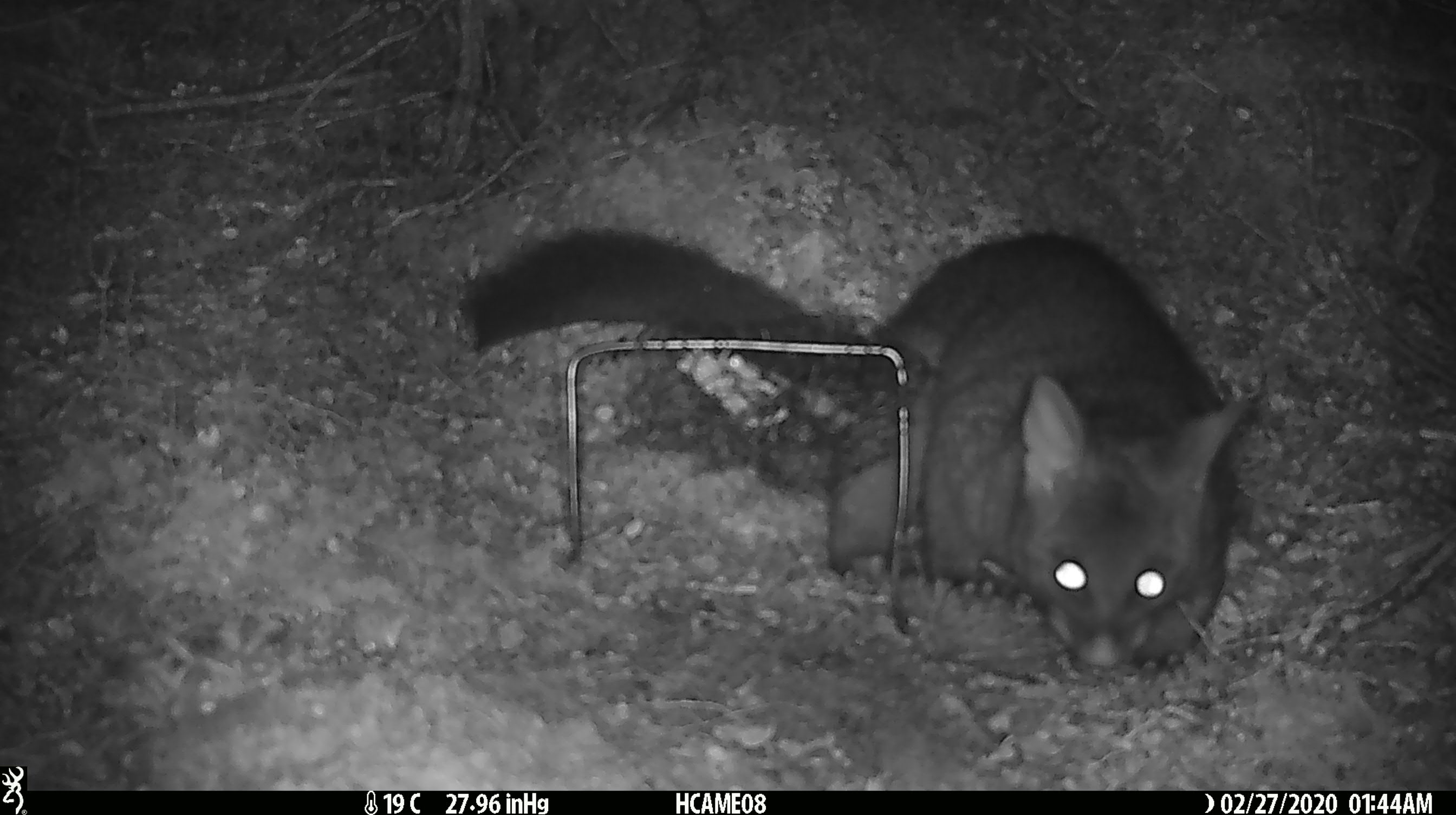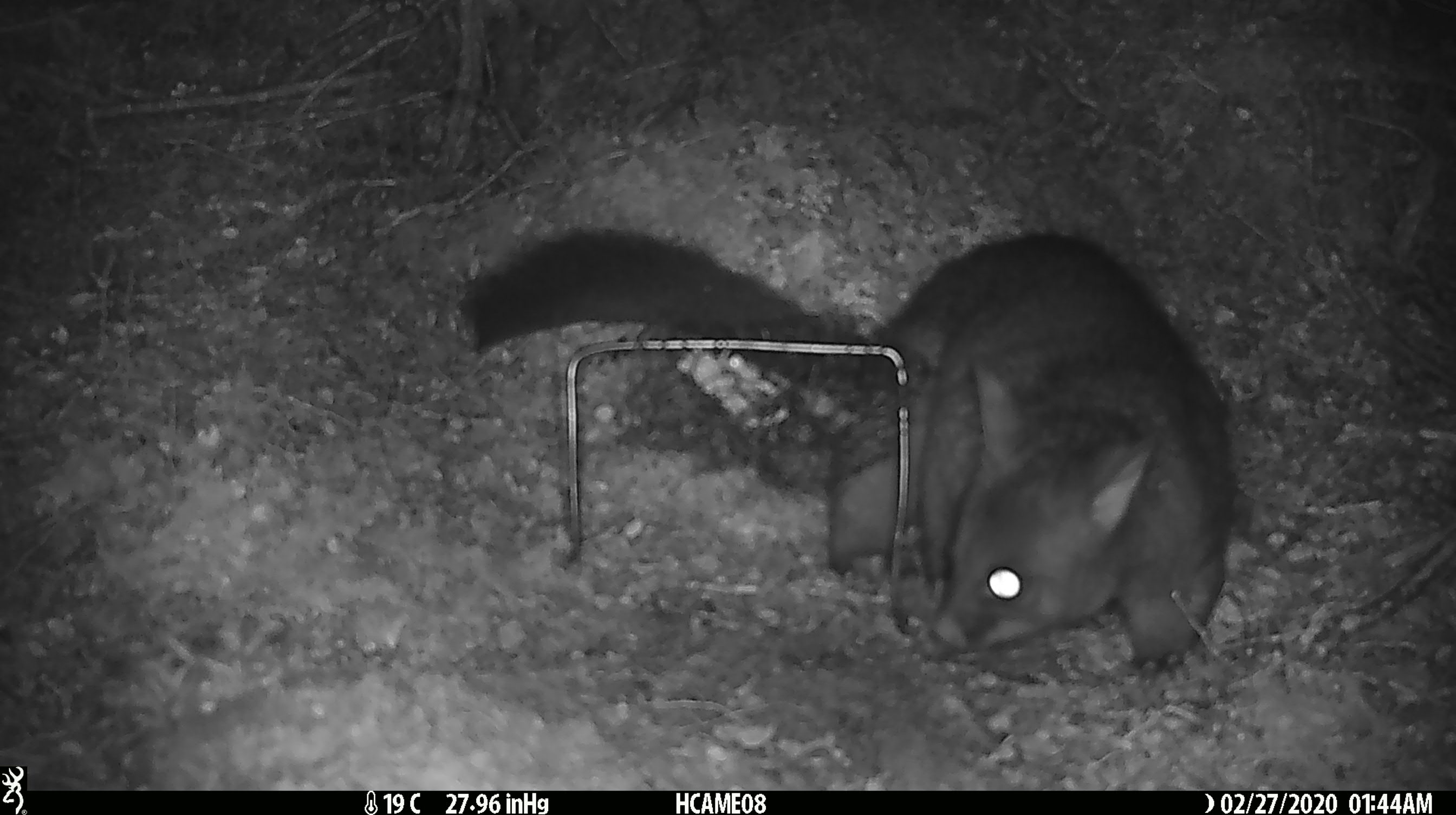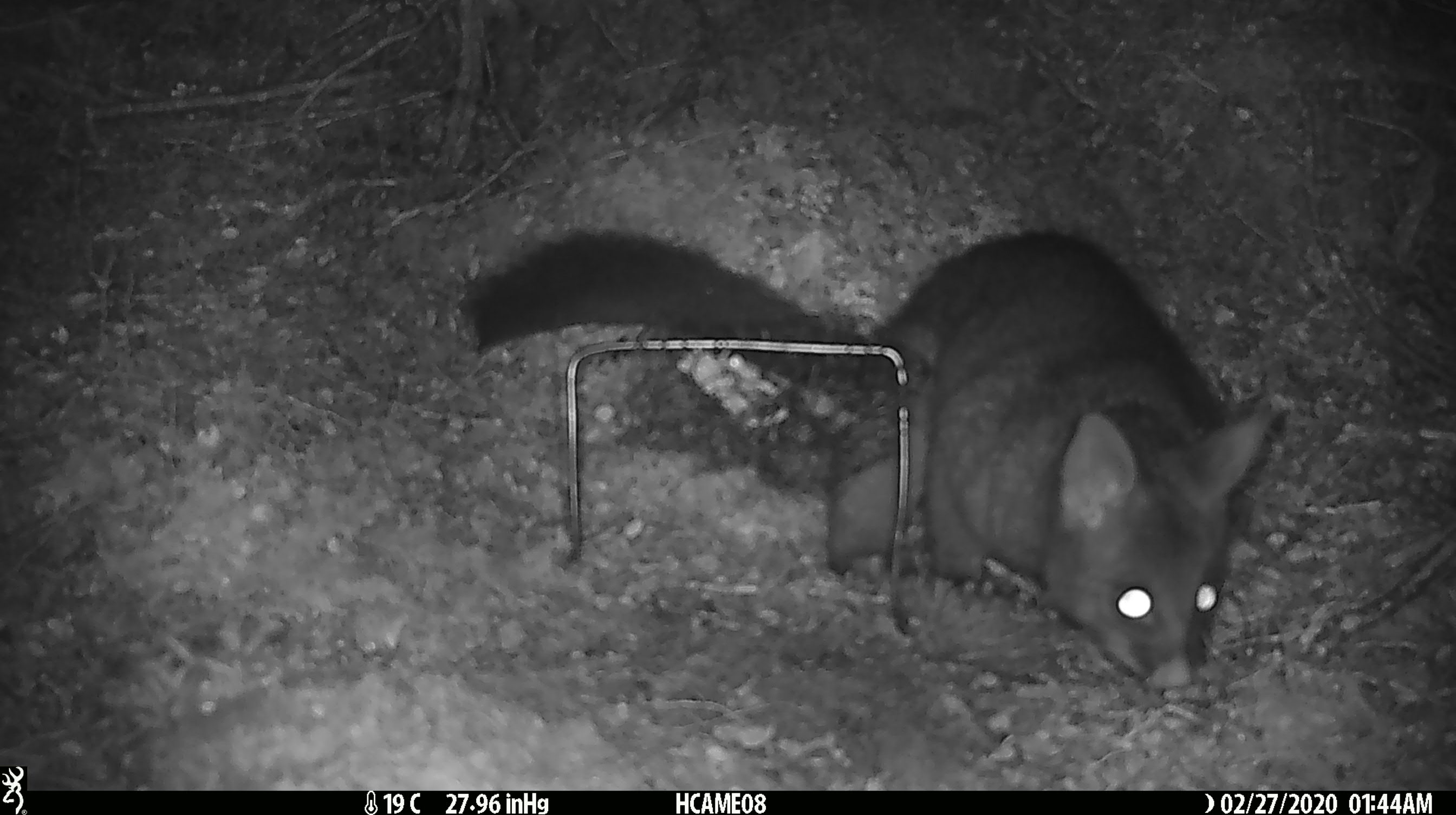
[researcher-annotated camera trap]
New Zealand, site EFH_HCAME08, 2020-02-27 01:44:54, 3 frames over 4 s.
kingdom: Animalia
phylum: Chordata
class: Mammalia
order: Diprotodontia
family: Phalangeridae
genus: Trichosurus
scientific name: Trichosurus vulpecula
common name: common brushtail possum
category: possum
Possum (common brushtail possum) (Trichosurus vulpecula).